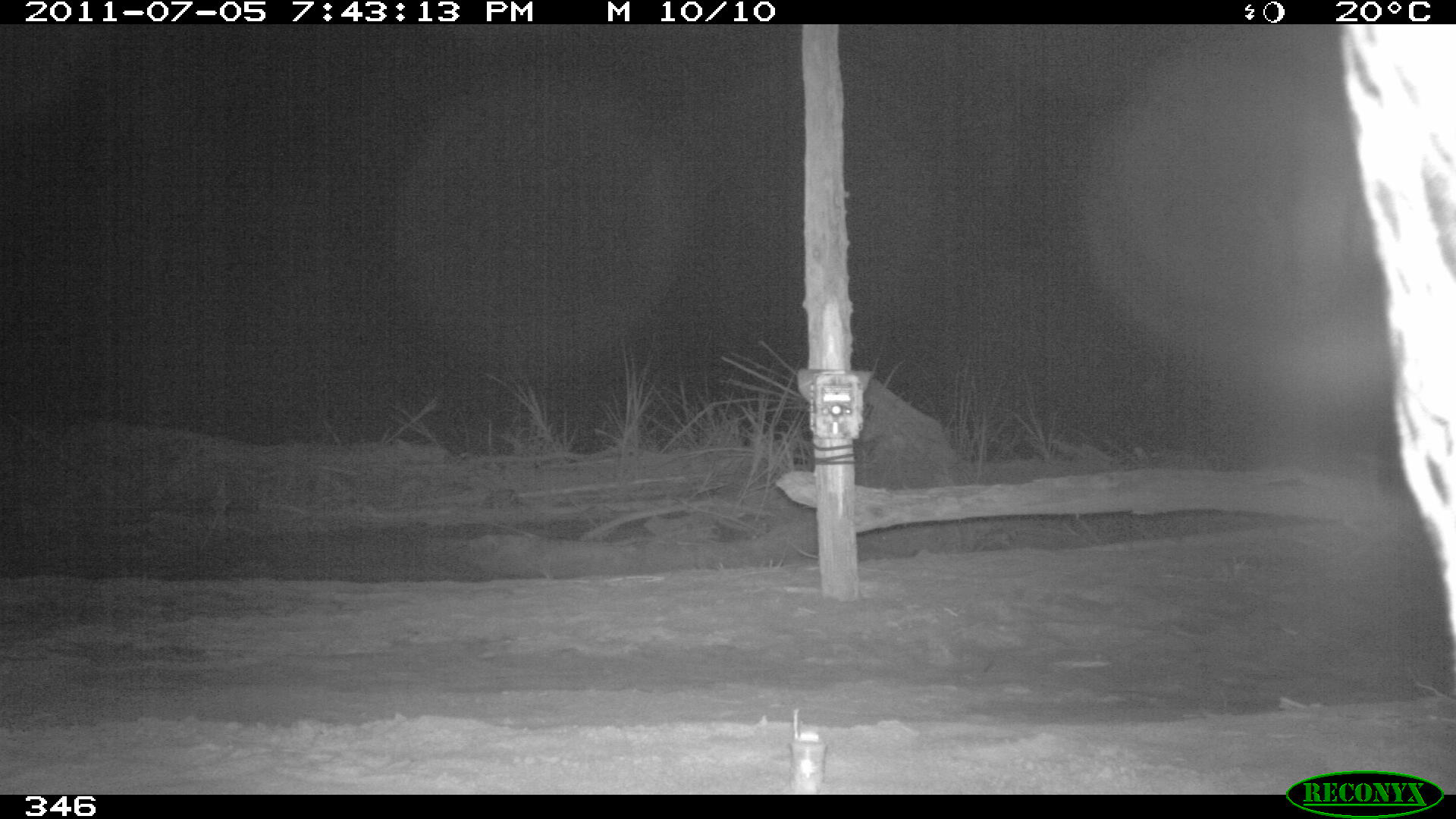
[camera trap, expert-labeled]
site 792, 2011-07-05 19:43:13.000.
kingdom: Animalia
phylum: Chordata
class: Mammalia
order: Carnivora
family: Felidae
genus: Panthera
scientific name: Panthera onca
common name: jaguar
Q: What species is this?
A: Panthera onca (jaguar).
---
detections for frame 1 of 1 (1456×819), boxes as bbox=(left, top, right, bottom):
panthera onca: bbox=(1337, 23, 1453, 673)